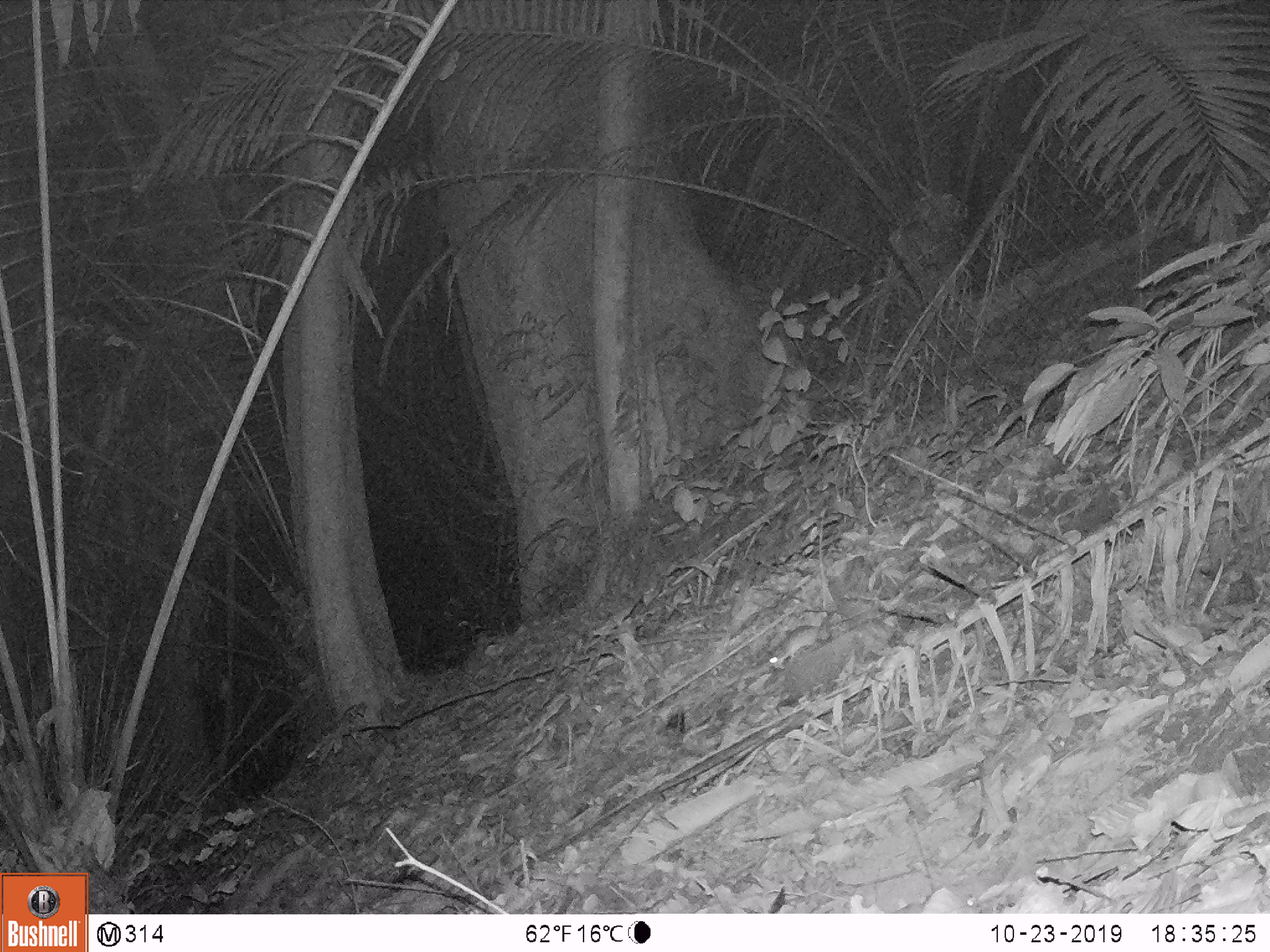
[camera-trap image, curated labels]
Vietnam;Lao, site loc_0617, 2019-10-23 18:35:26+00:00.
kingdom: Animalia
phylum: Chordata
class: Mammalia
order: Rodentia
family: Muridae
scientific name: Muridae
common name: old-world mice and rats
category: unidentified murid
Unidentified murid (old-world mice and rats) (Muridae). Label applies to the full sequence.